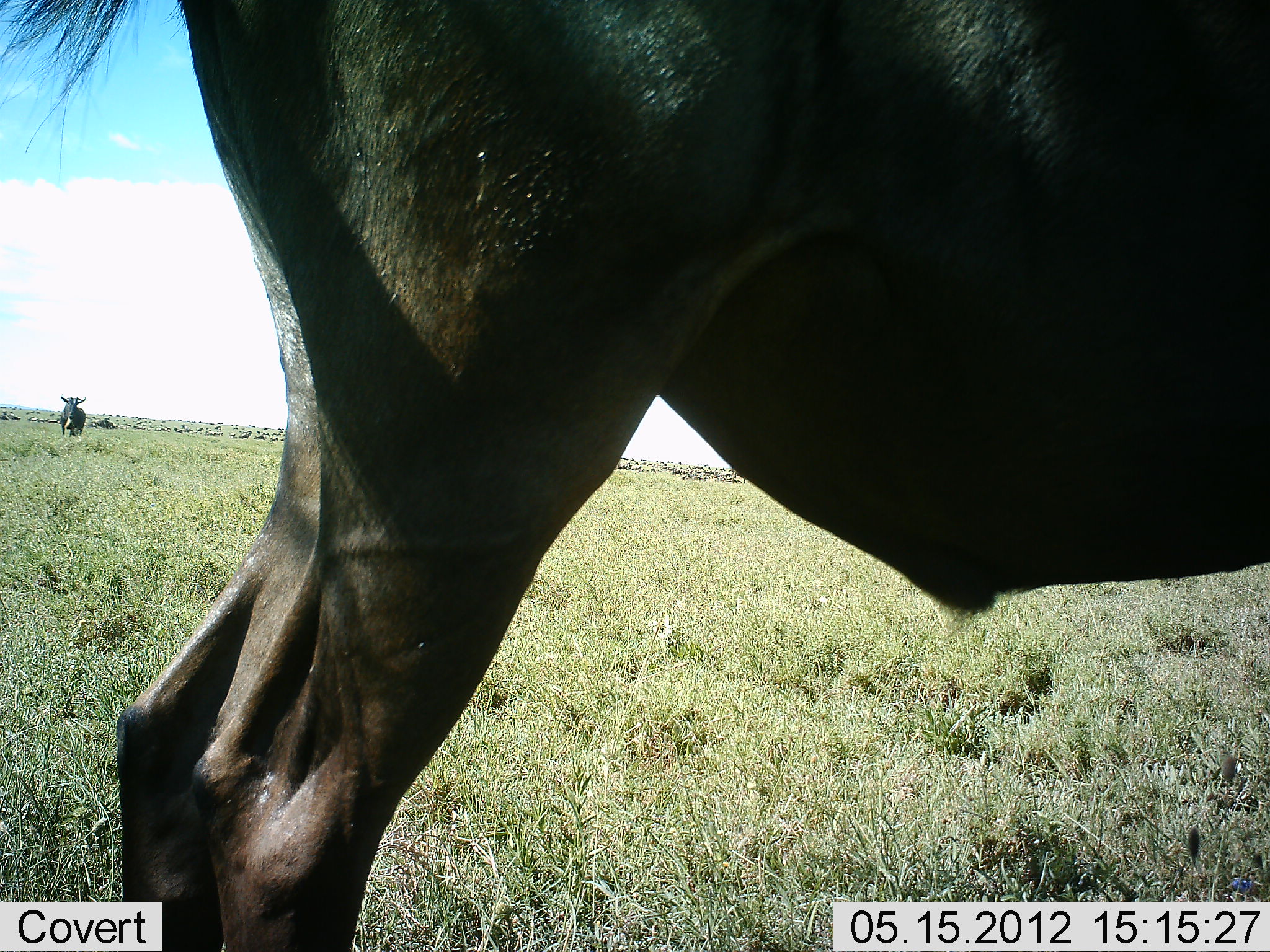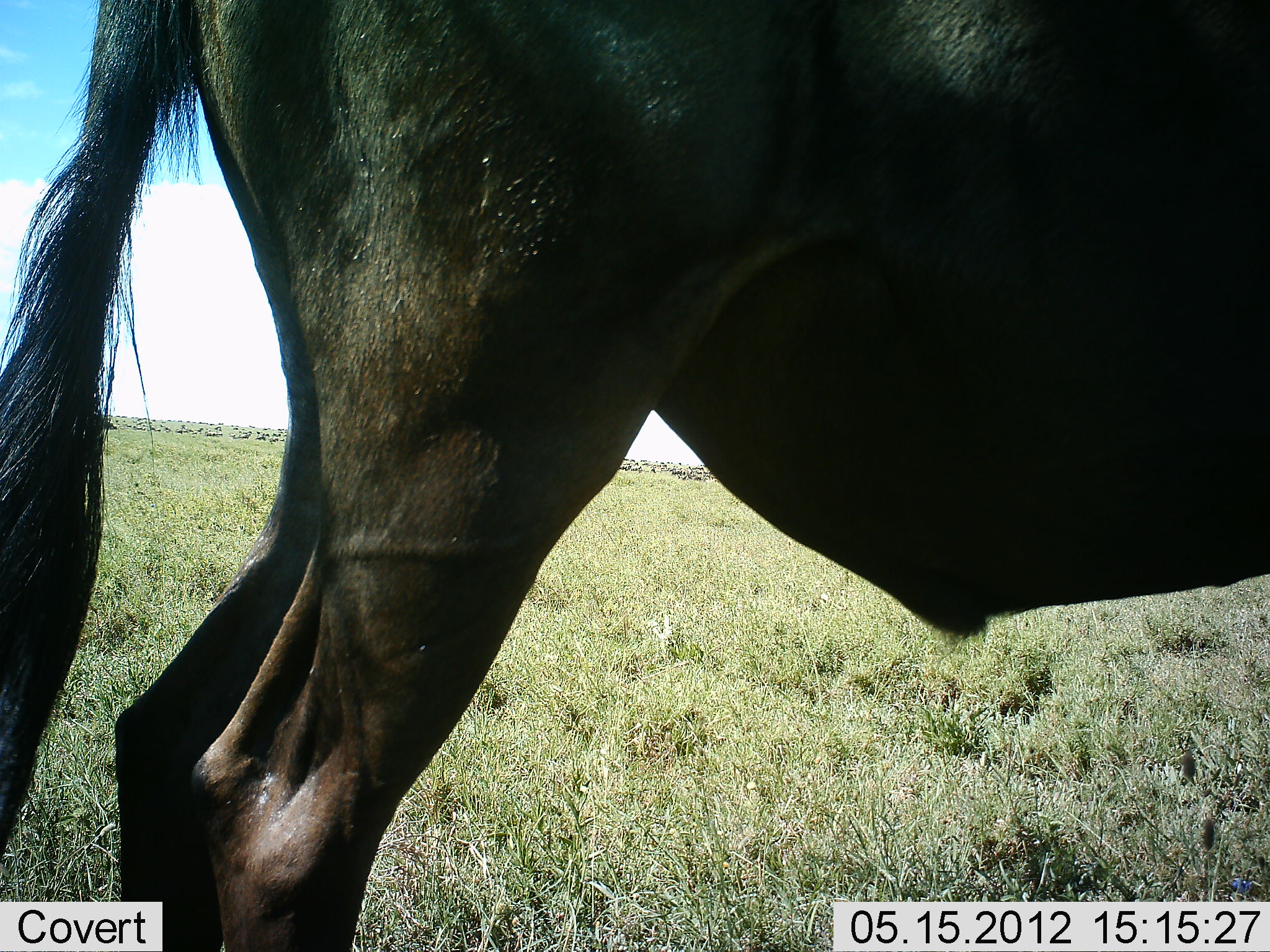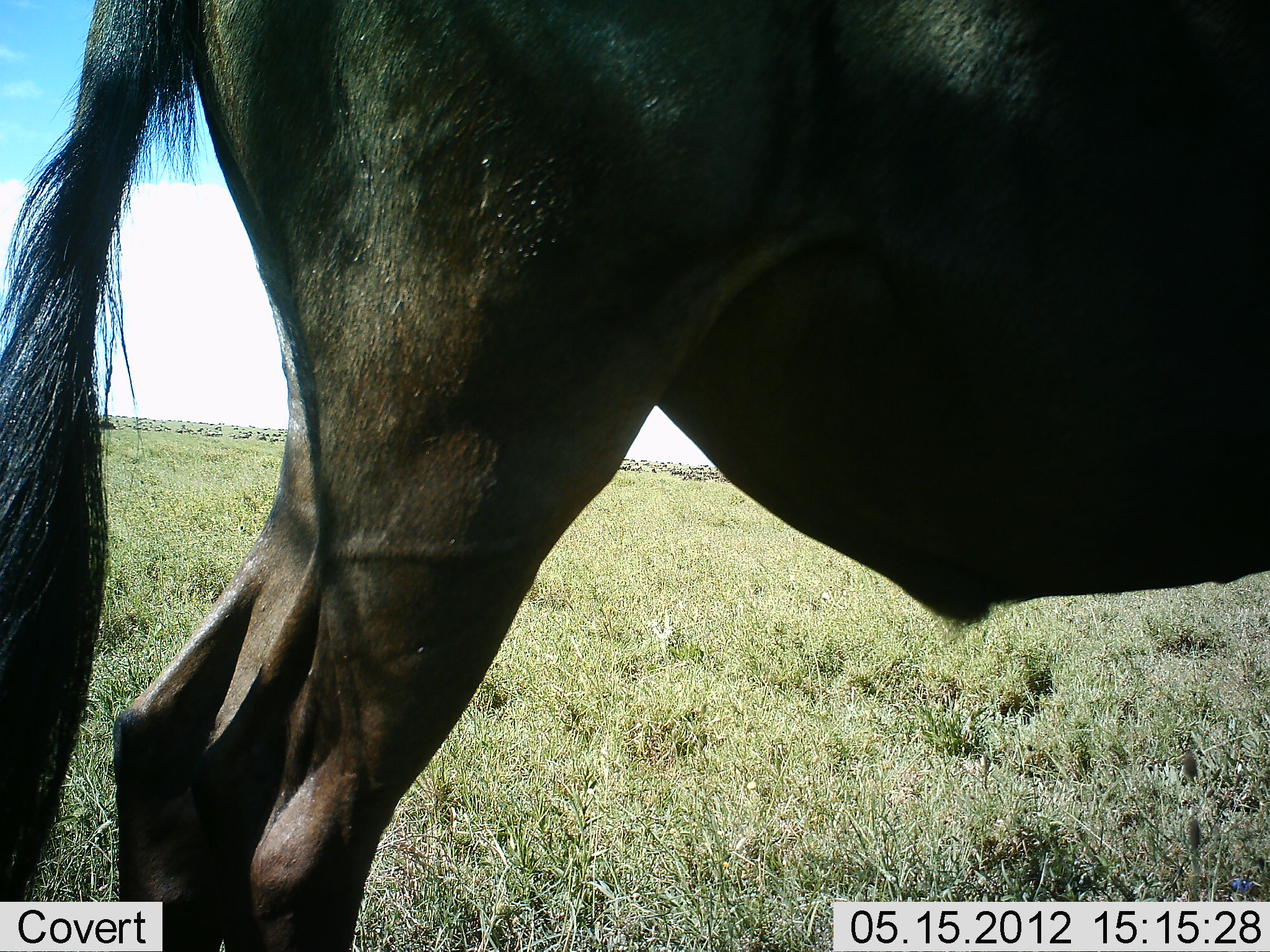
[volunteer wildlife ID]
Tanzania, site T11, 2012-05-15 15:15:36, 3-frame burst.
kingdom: Animalia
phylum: Chordata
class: Mammalia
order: Artiodactyla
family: Bovidae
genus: Connochaetes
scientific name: Connochaetes taurinus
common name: blue wildebeest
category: wildebeest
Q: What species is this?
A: Wildebeest (blue wildebeest) (Connochaetes taurinus).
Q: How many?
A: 2.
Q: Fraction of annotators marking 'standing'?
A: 90%.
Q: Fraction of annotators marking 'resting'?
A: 0%.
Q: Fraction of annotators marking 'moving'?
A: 20%.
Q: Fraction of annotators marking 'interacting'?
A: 0%.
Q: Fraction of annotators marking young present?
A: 0%.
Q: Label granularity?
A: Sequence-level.